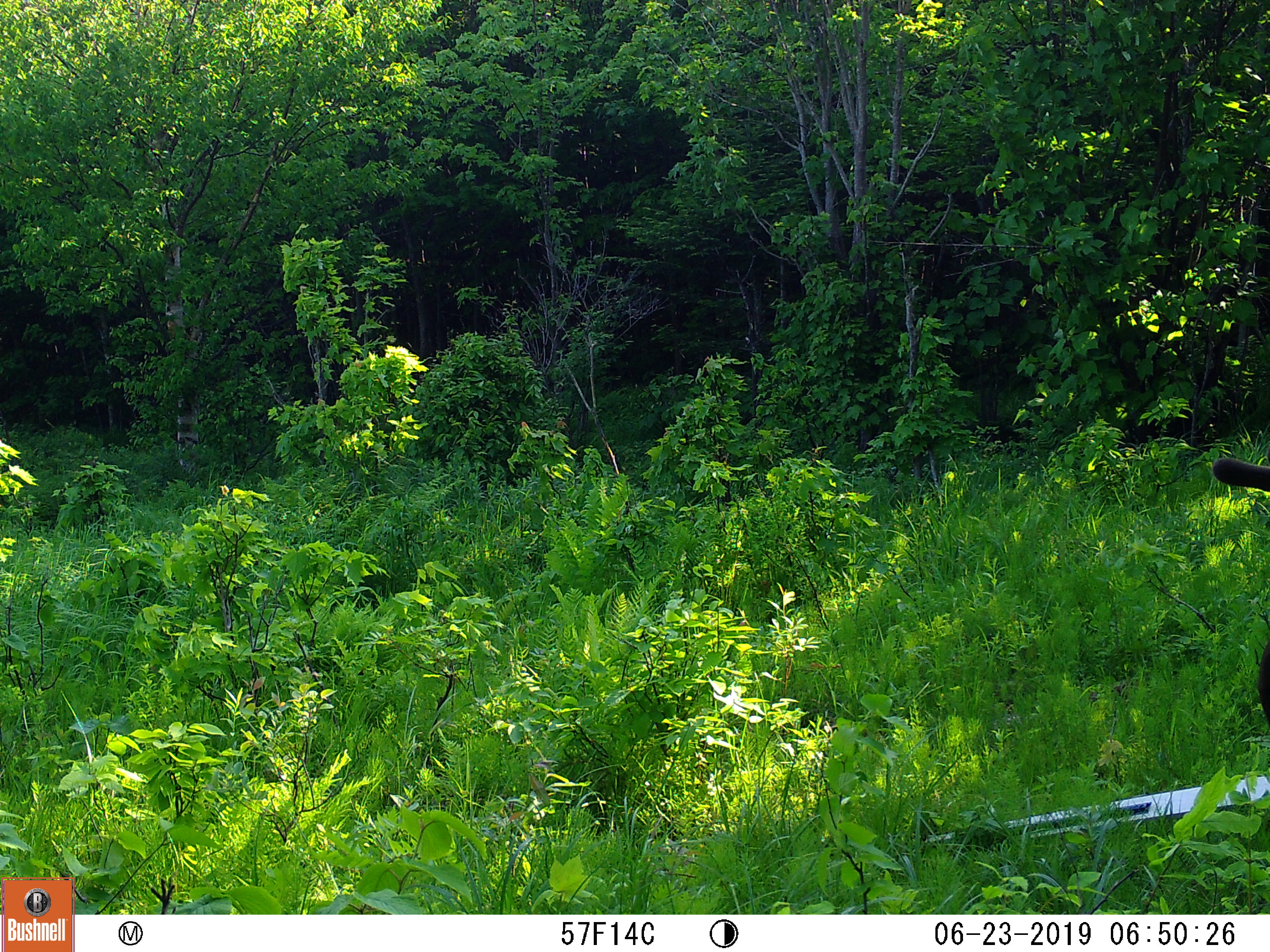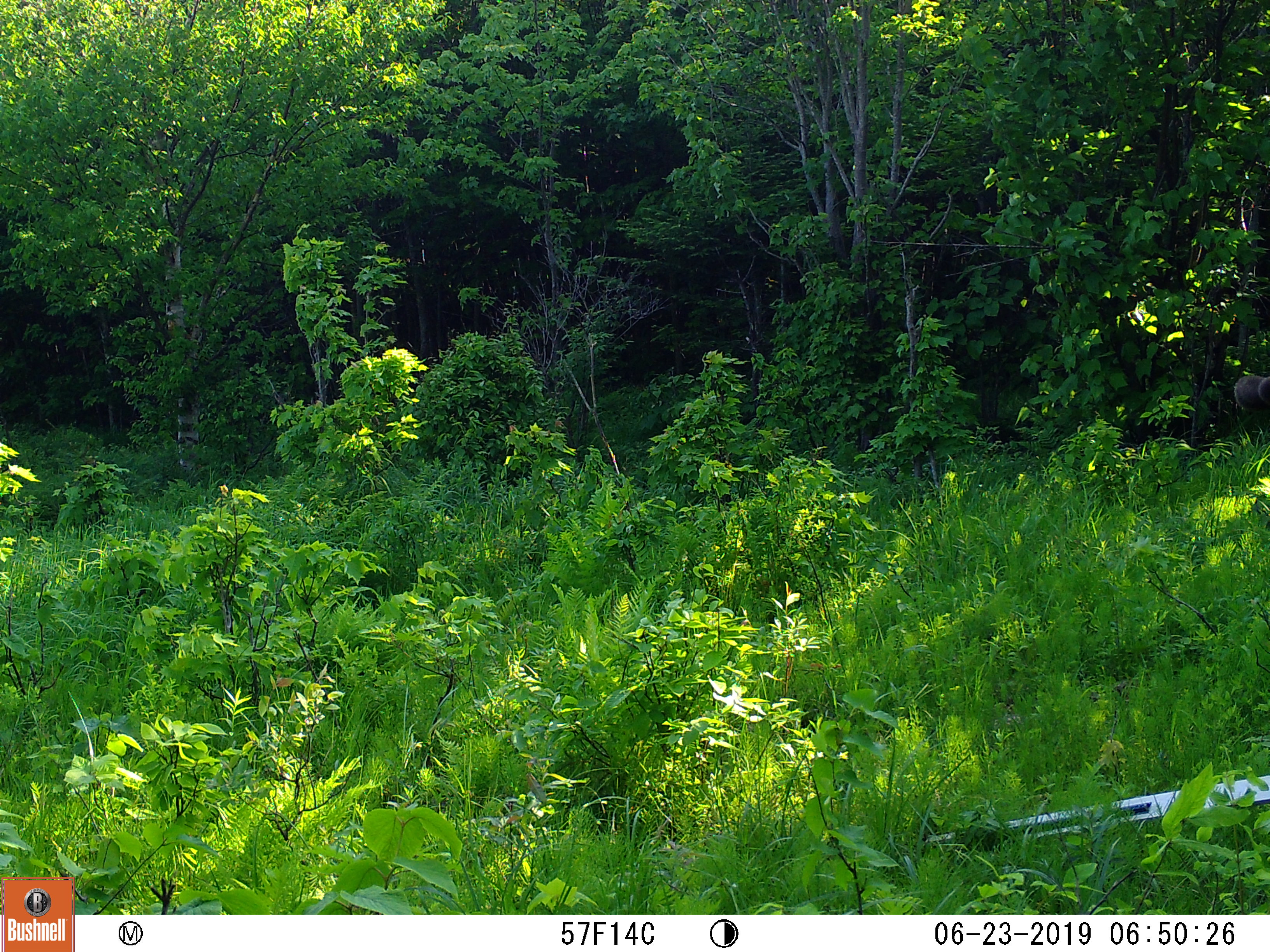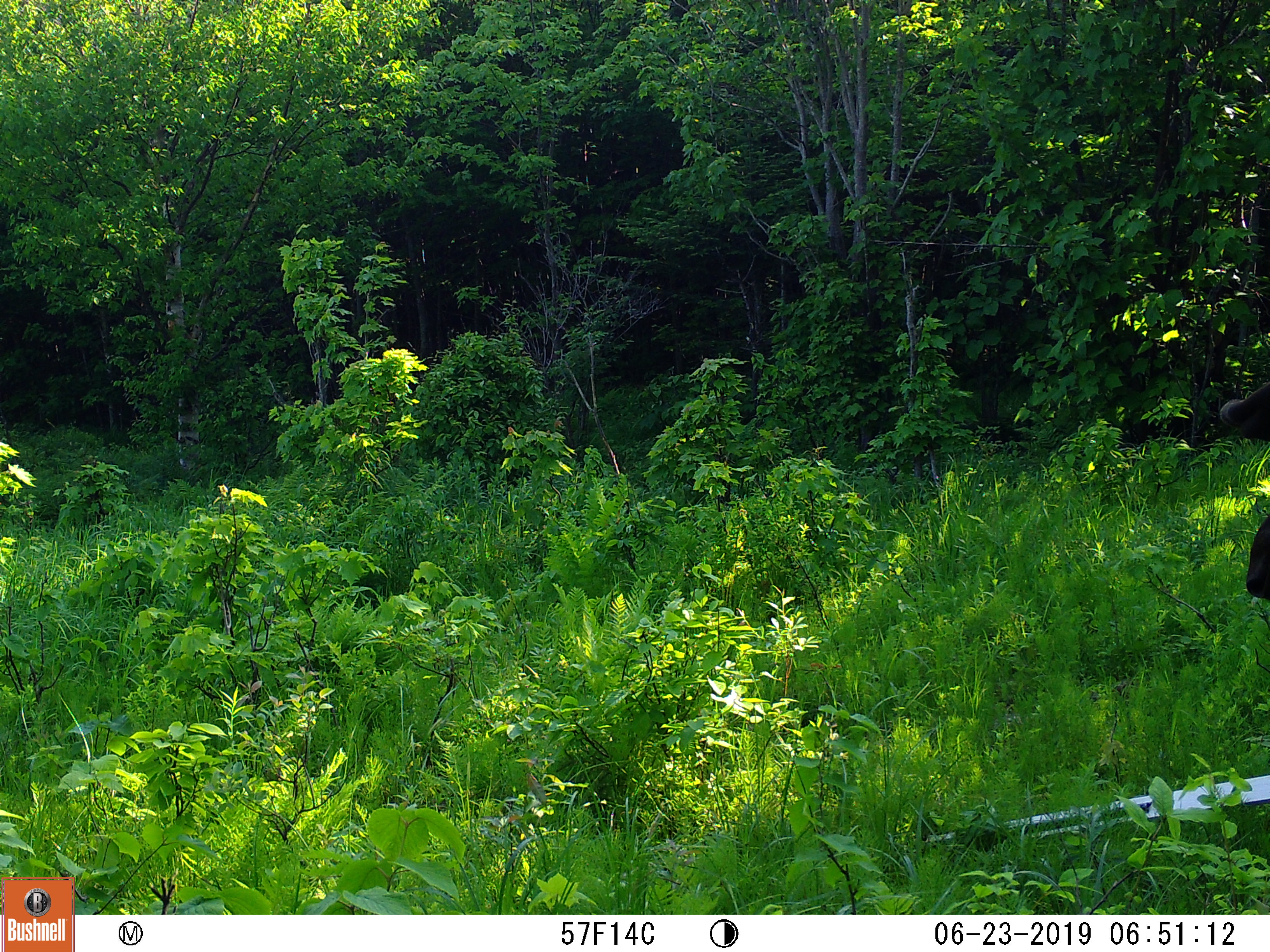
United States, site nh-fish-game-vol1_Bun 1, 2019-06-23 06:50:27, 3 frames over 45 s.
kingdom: Animalia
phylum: Chordata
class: Mammalia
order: Artiodactyla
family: Cervidae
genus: Alces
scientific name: Alces alces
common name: moose